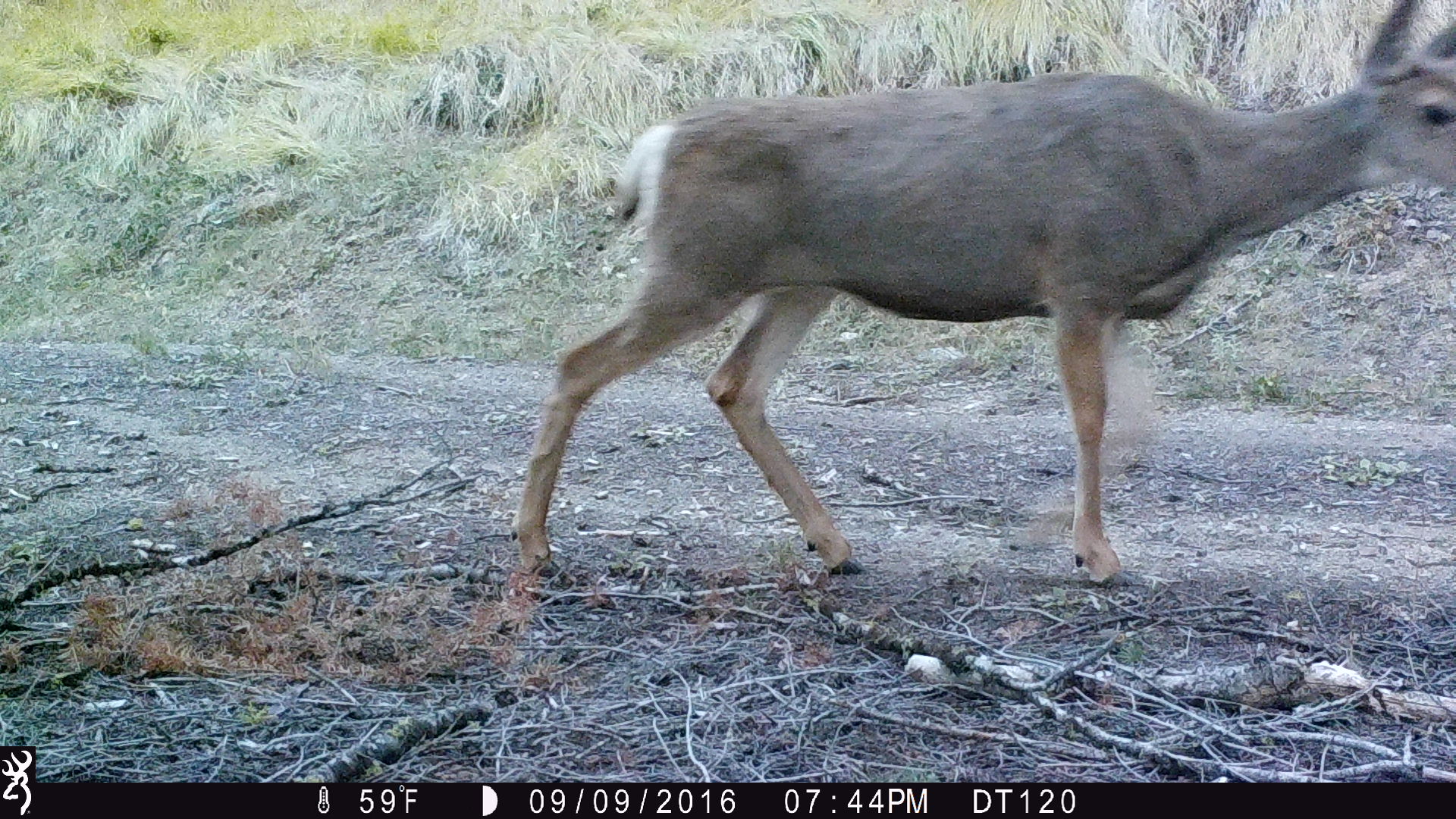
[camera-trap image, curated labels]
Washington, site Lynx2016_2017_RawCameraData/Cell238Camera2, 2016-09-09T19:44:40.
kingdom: Animalia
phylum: Chordata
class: Mammalia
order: Artiodactyla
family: Cervidae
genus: Odocoileus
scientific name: Odocoileus hemionus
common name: mule deer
Odocoileus hemionus (mule deer). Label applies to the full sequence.